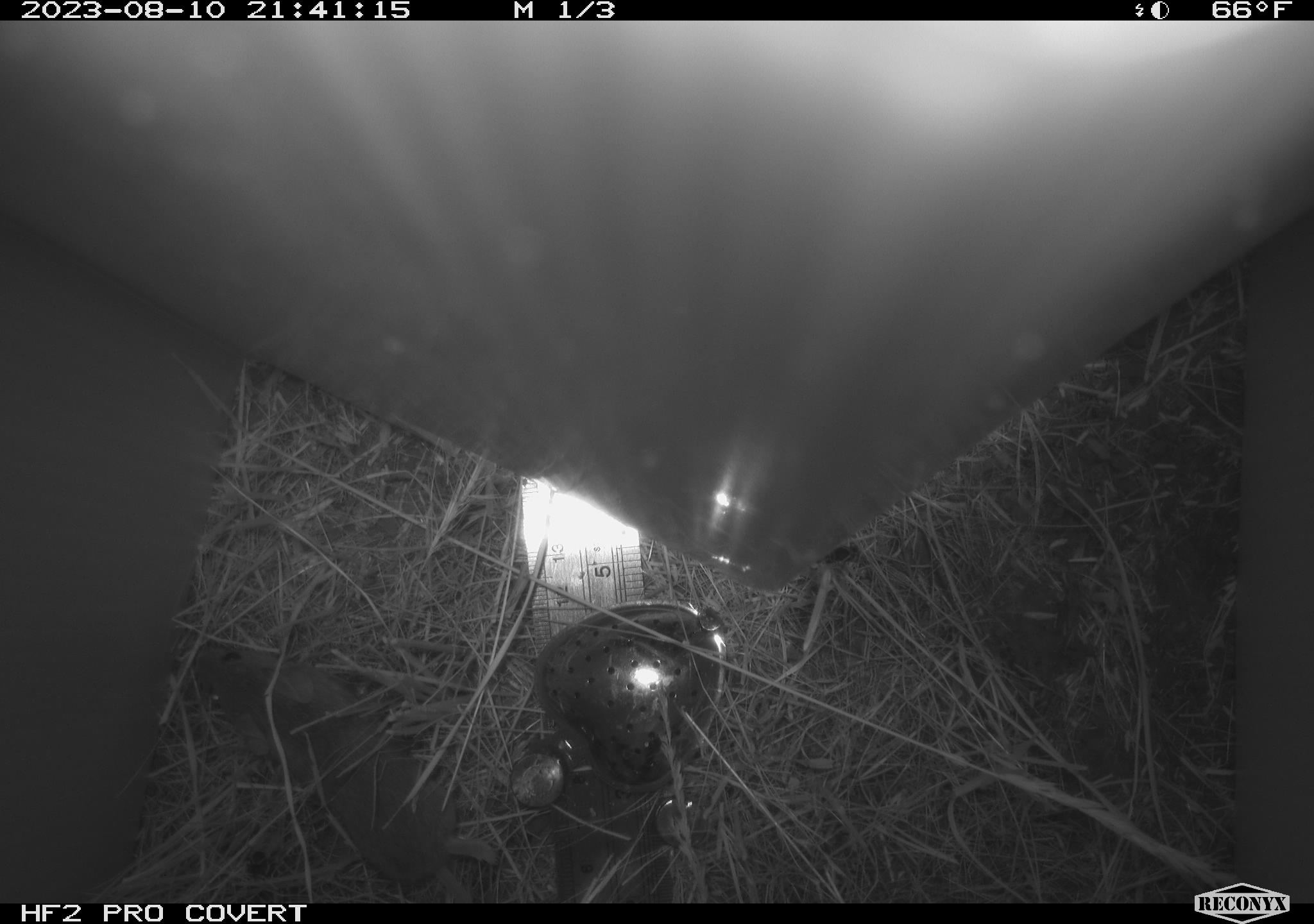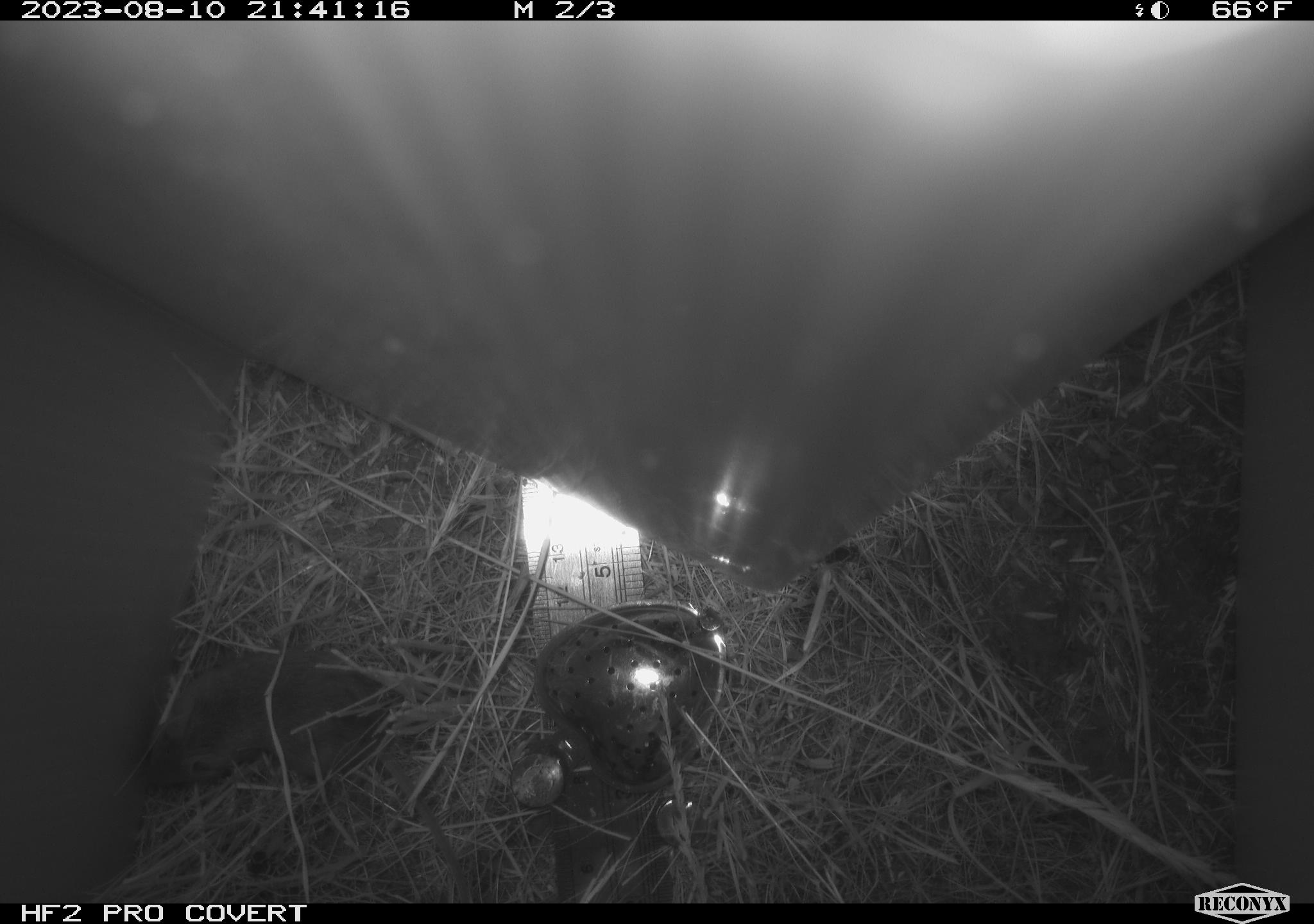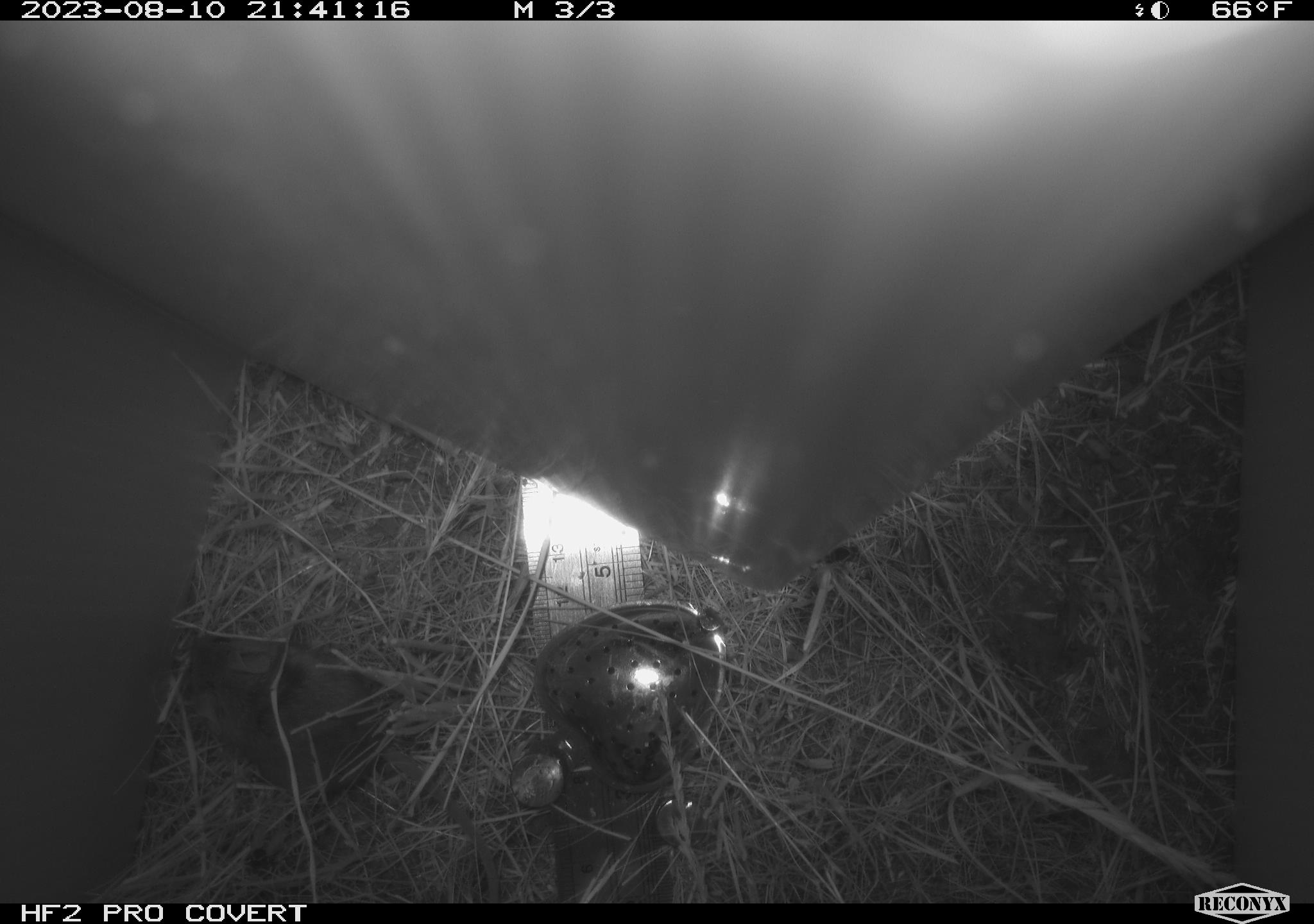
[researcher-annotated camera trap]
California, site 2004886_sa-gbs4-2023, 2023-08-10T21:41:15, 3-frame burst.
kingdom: Animalia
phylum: Chordata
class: Mammalia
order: Rodentia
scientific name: Rodentia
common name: mouse species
Mouse species (Rodentia).